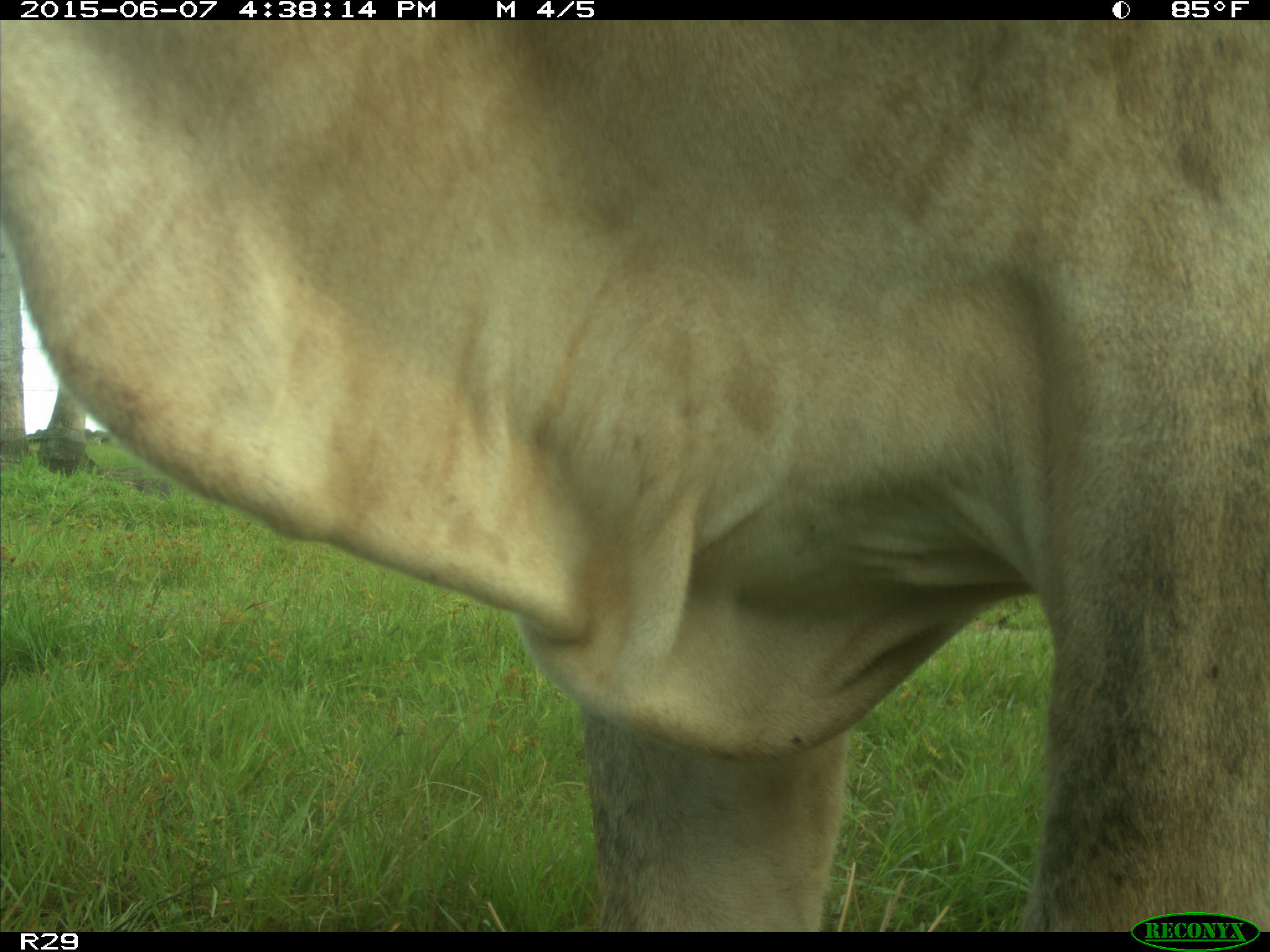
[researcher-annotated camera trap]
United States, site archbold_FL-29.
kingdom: Animalia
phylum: Chordata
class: Mammalia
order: Artiodactyla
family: Bovidae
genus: Bos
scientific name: Bos taurus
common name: domestic cow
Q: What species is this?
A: Bos taurus (domestic cow).